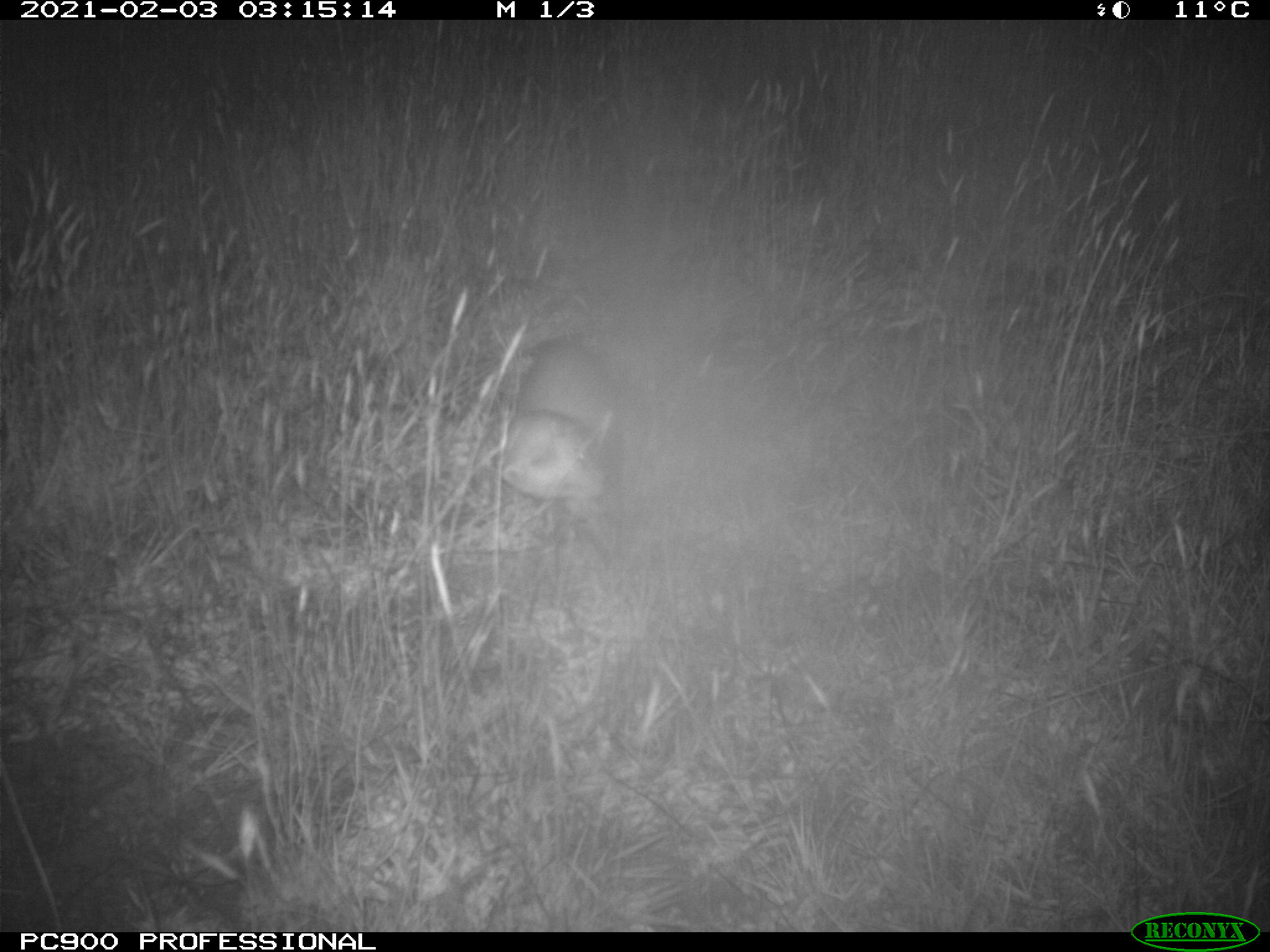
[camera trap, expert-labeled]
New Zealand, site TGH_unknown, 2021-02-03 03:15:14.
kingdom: Animalia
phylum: Chordata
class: Mammalia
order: Carnivora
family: Mustelidae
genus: Mustela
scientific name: Mustela furo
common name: ferret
Ferret (Mustela furo).